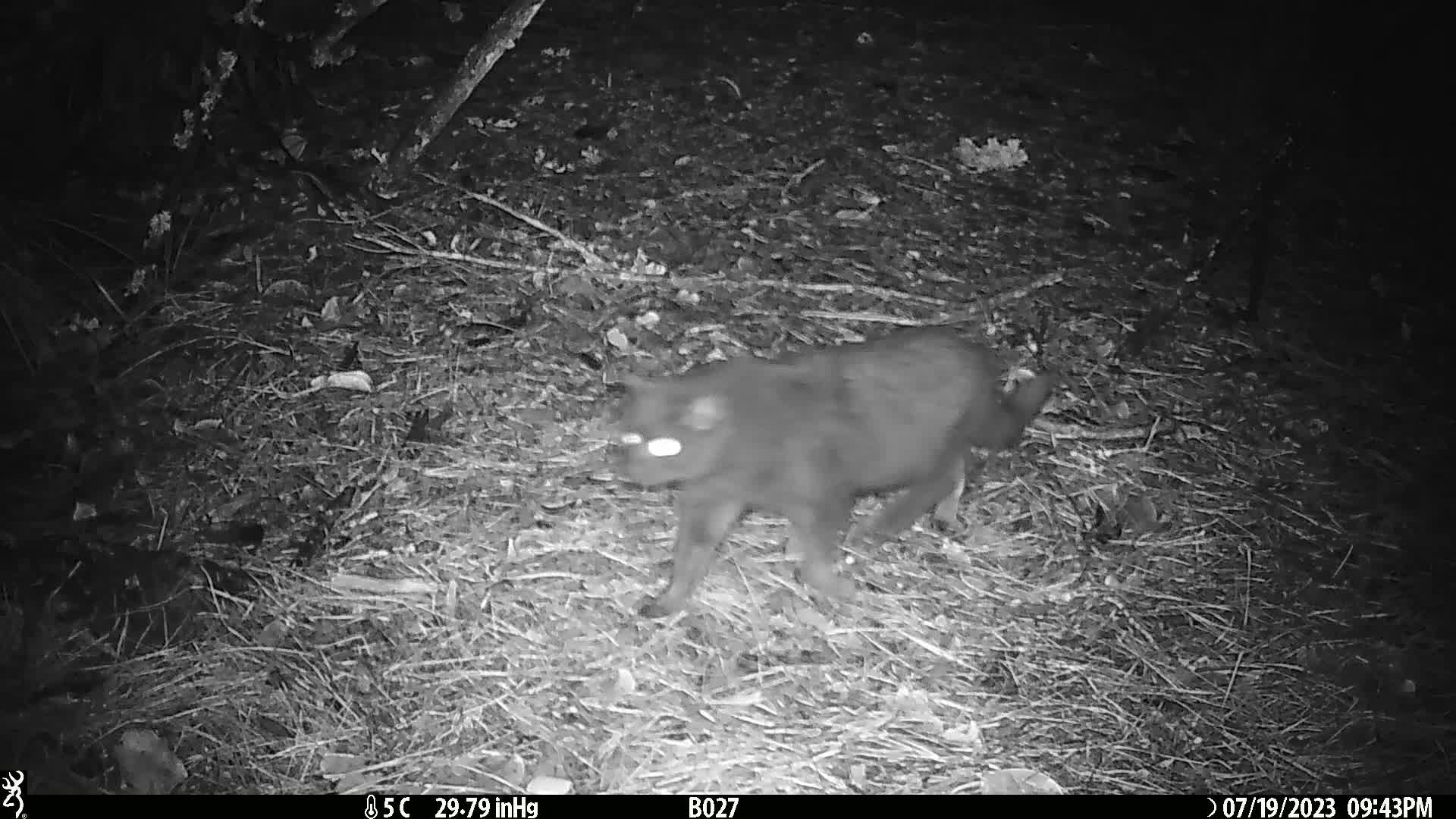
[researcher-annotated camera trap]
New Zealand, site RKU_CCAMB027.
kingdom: Animalia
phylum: Chordata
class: Mammalia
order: Carnivora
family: Felidae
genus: Felis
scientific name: Felis catus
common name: domestic cat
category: cat